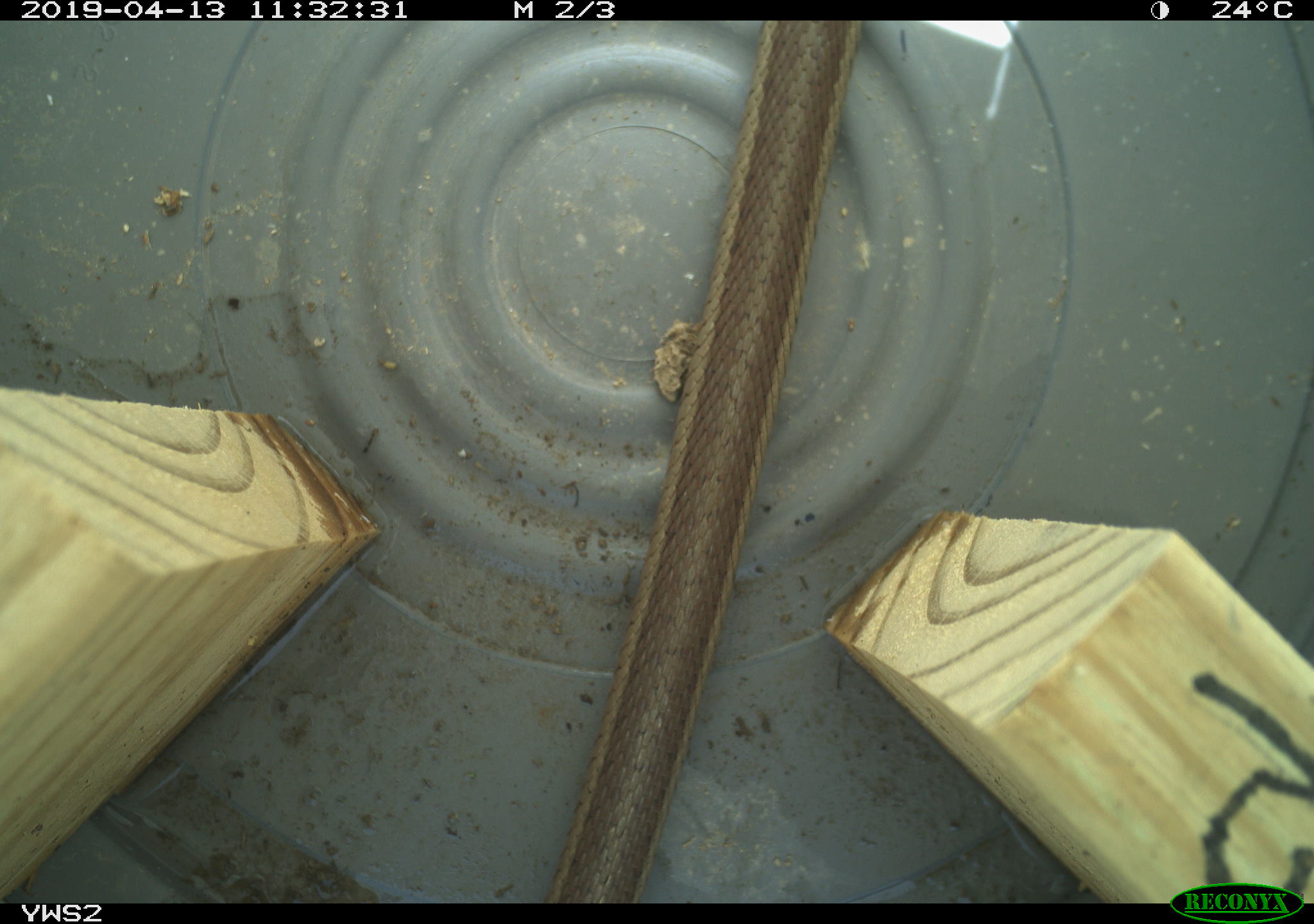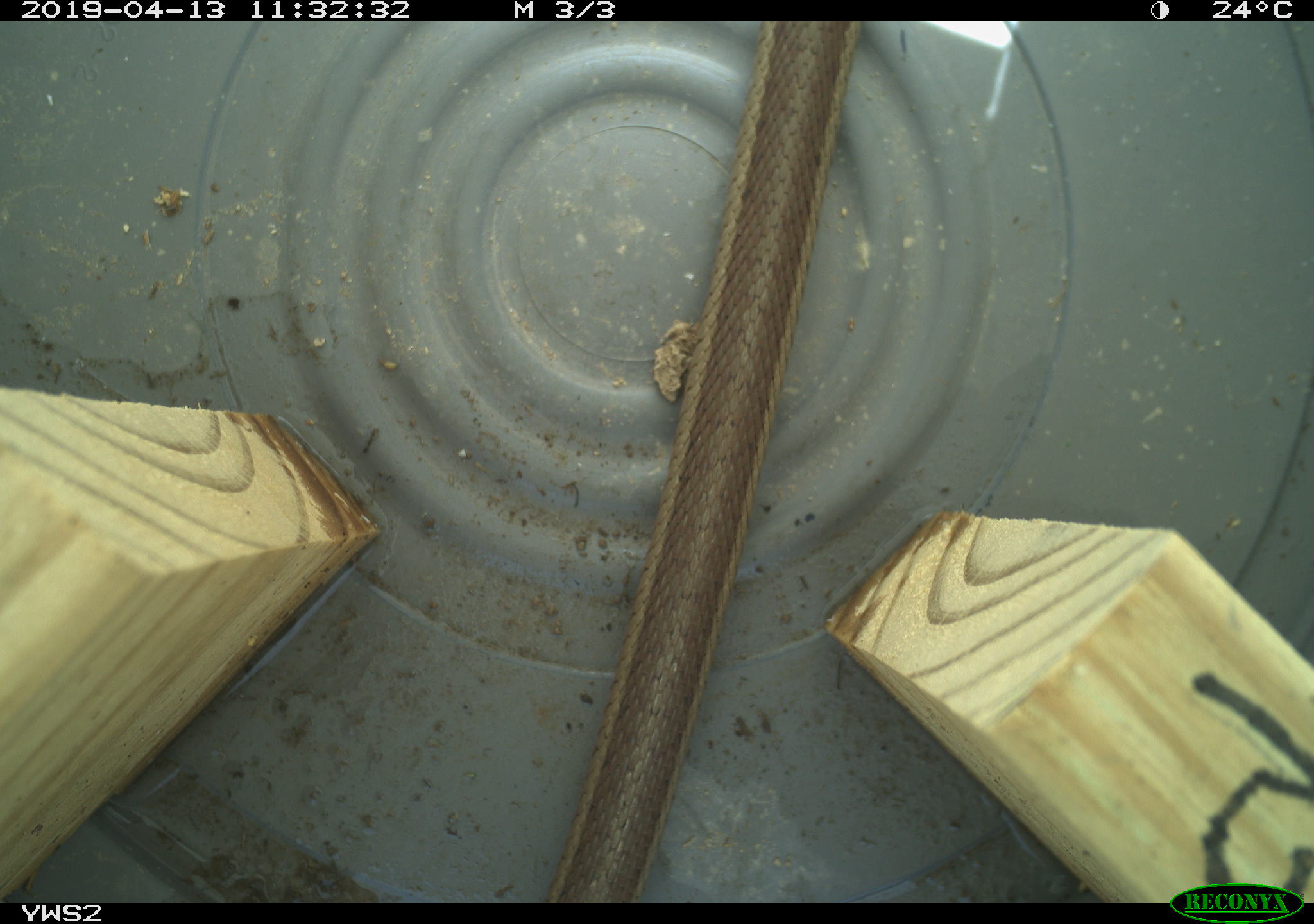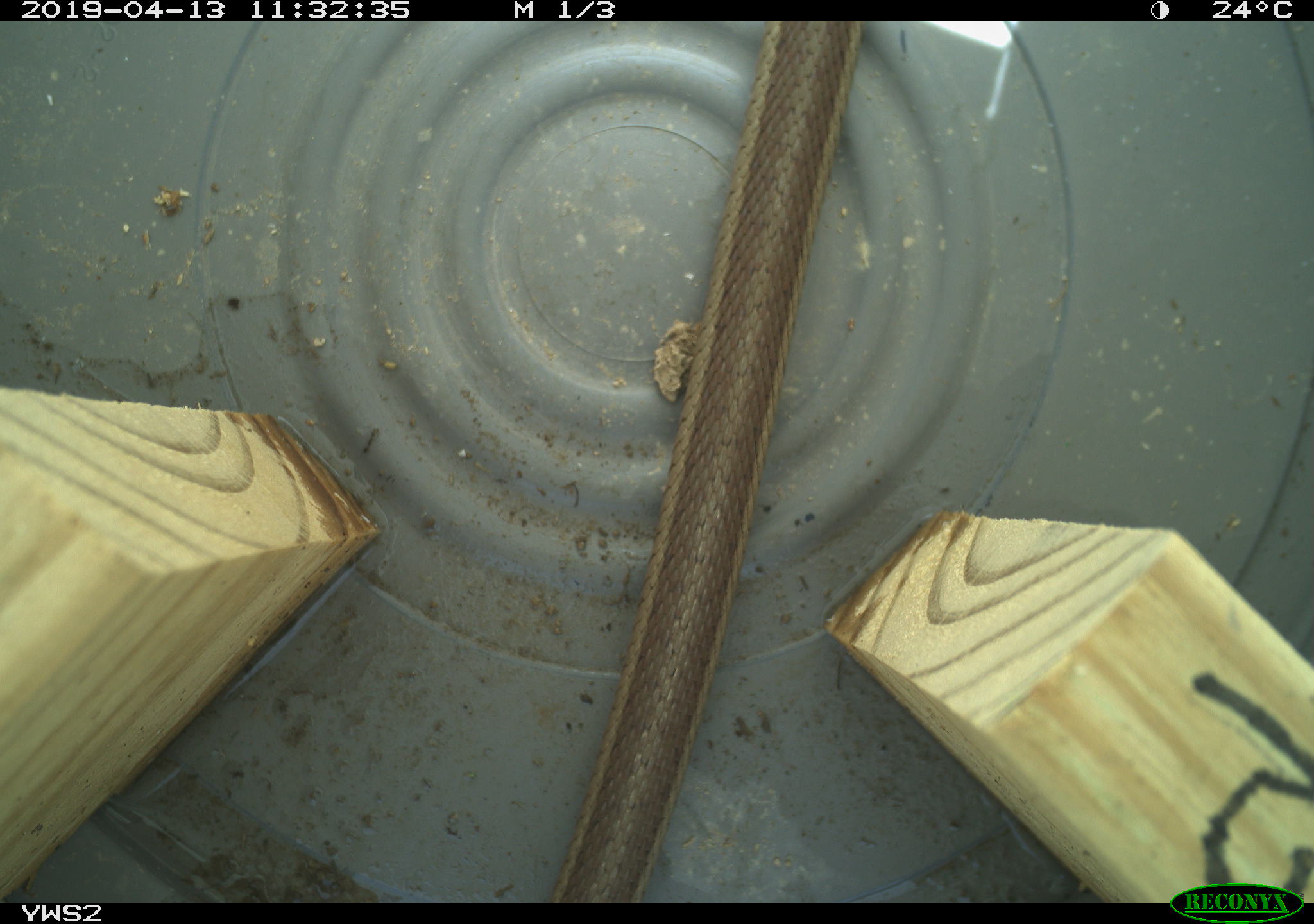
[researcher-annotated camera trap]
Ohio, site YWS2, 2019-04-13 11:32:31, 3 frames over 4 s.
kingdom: Animalia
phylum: Chordata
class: Reptilia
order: Squamata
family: Colubridae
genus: Thamnophis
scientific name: Thamnophis sirtalis sirtalis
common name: eastern gartersnake